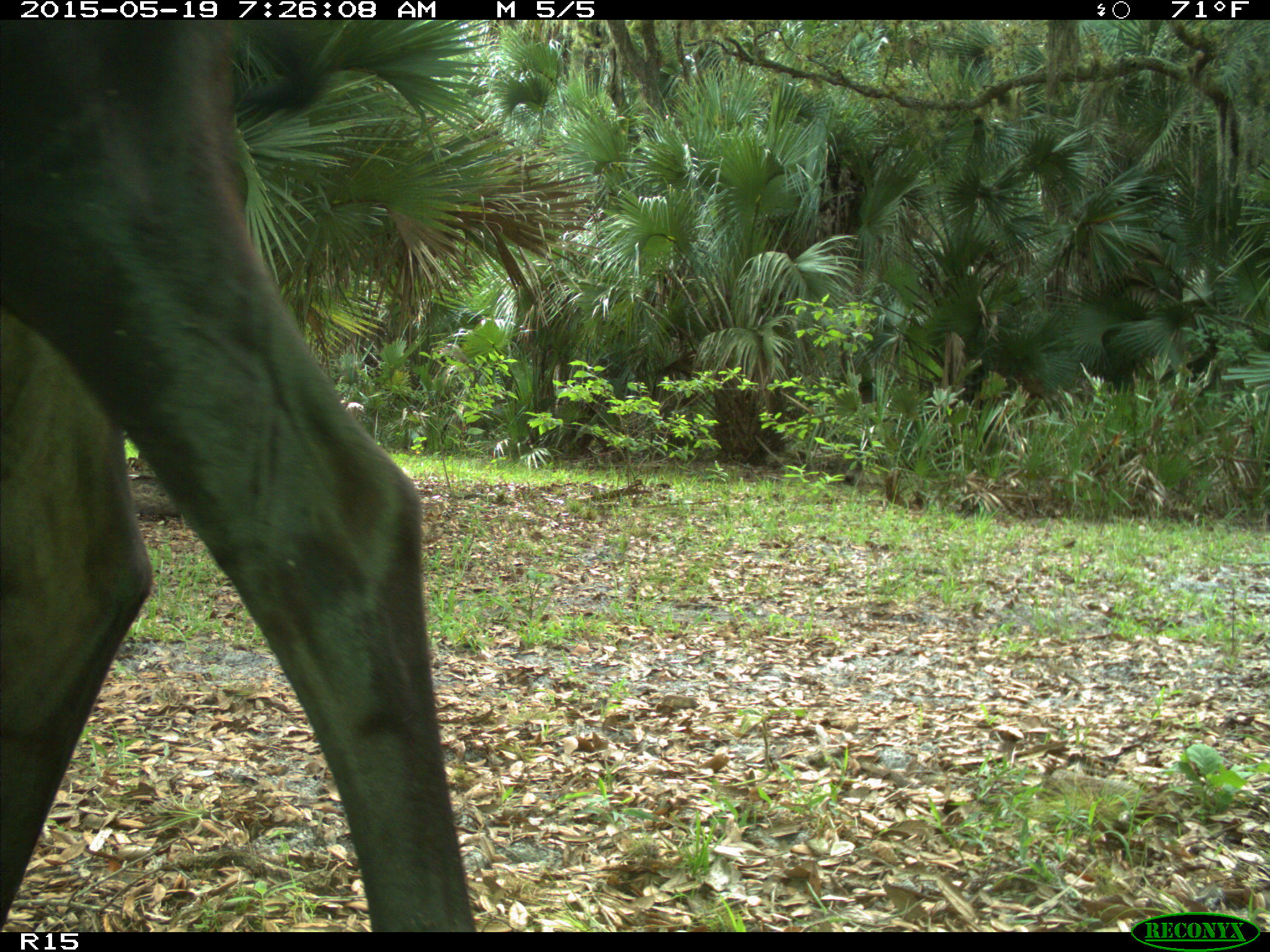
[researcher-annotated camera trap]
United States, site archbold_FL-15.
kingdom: Animalia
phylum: Chordata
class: Mammalia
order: Artiodactyla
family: Bovidae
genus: Bos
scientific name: Bos taurus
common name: domestic cow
Bos taurus (domestic cow).